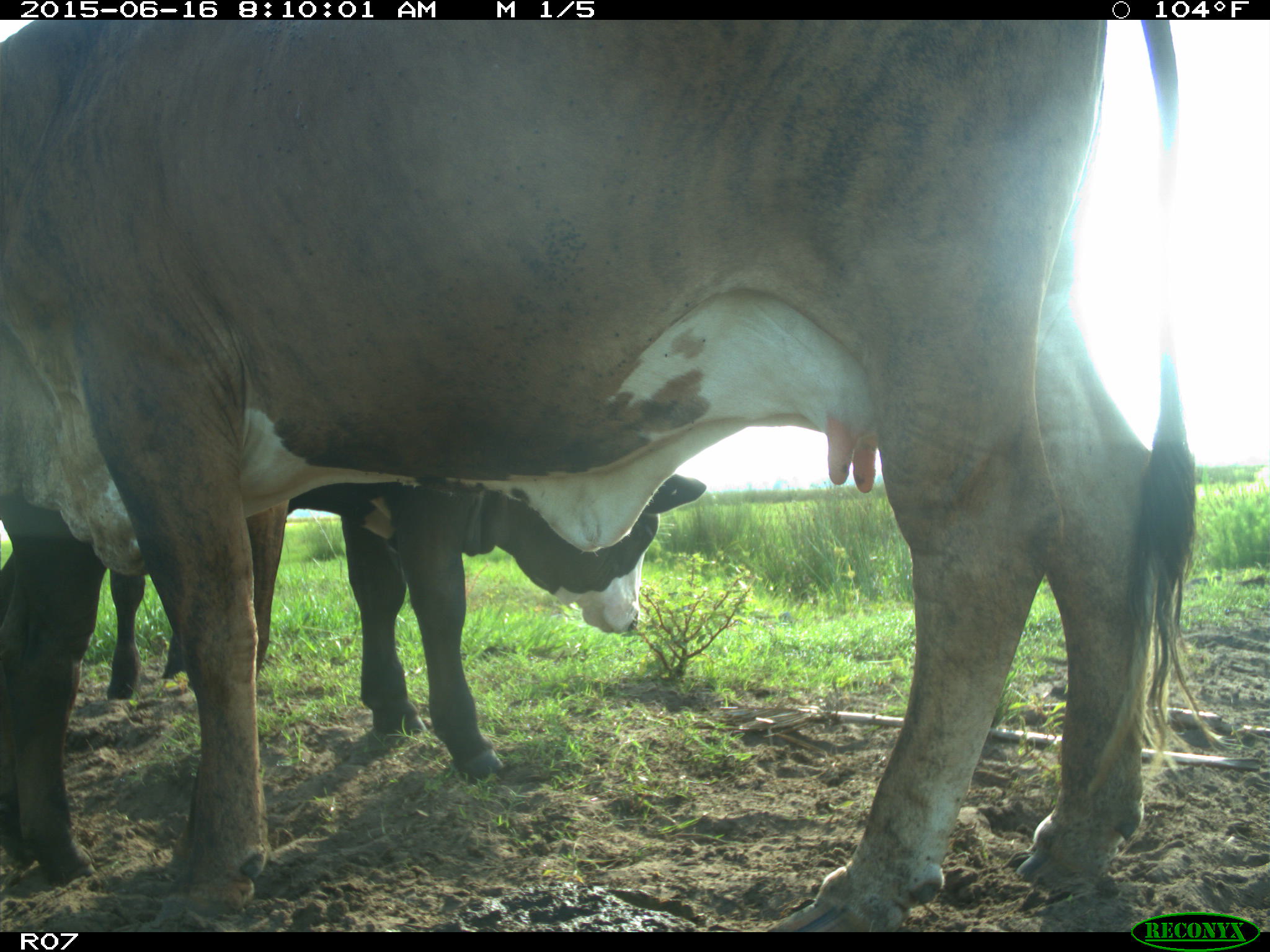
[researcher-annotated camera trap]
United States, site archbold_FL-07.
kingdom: Animalia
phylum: Chordata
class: Mammalia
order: Artiodactyla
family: Bovidae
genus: Bos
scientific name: Bos taurus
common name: domestic cow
Bos taurus (domestic cow).